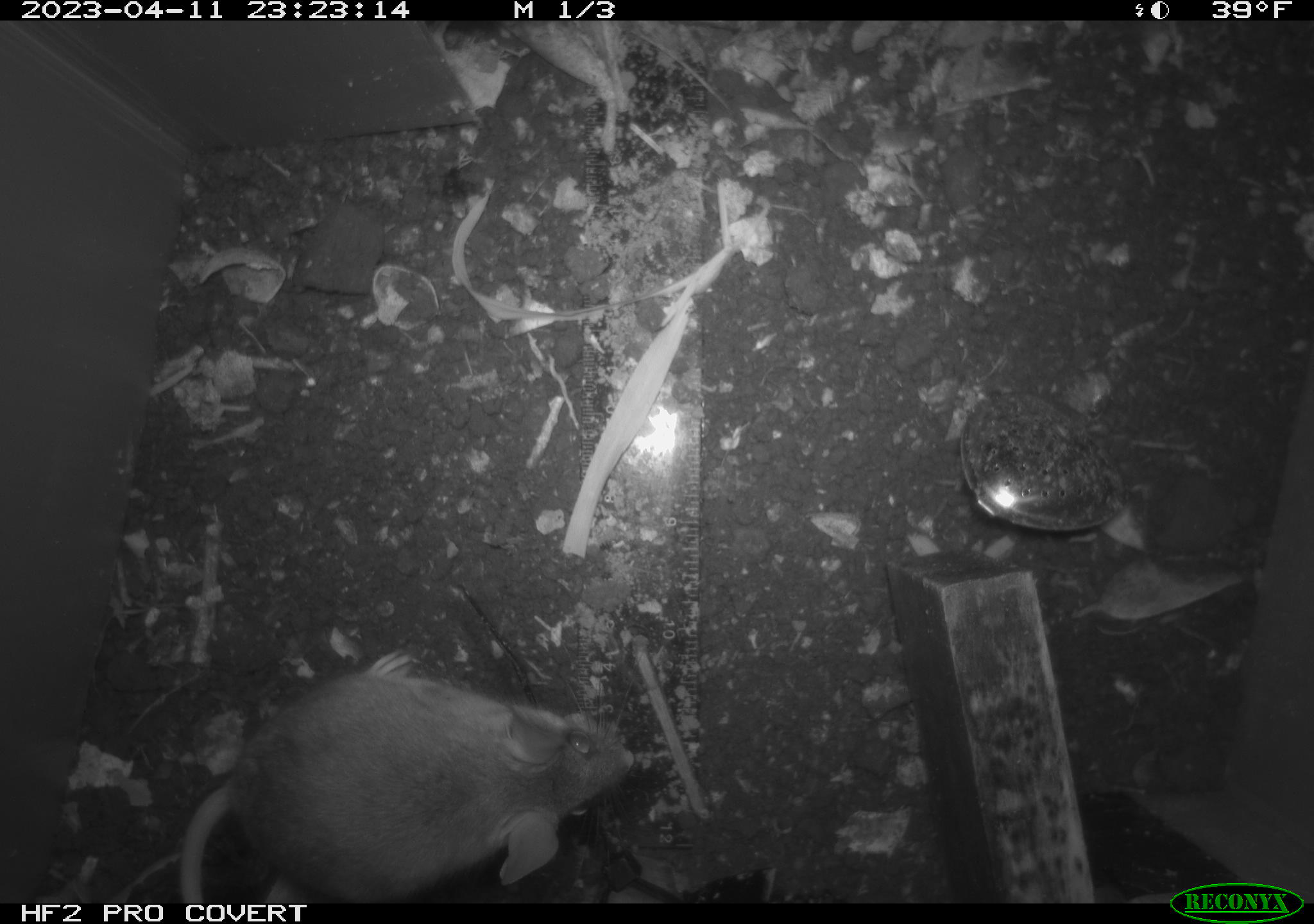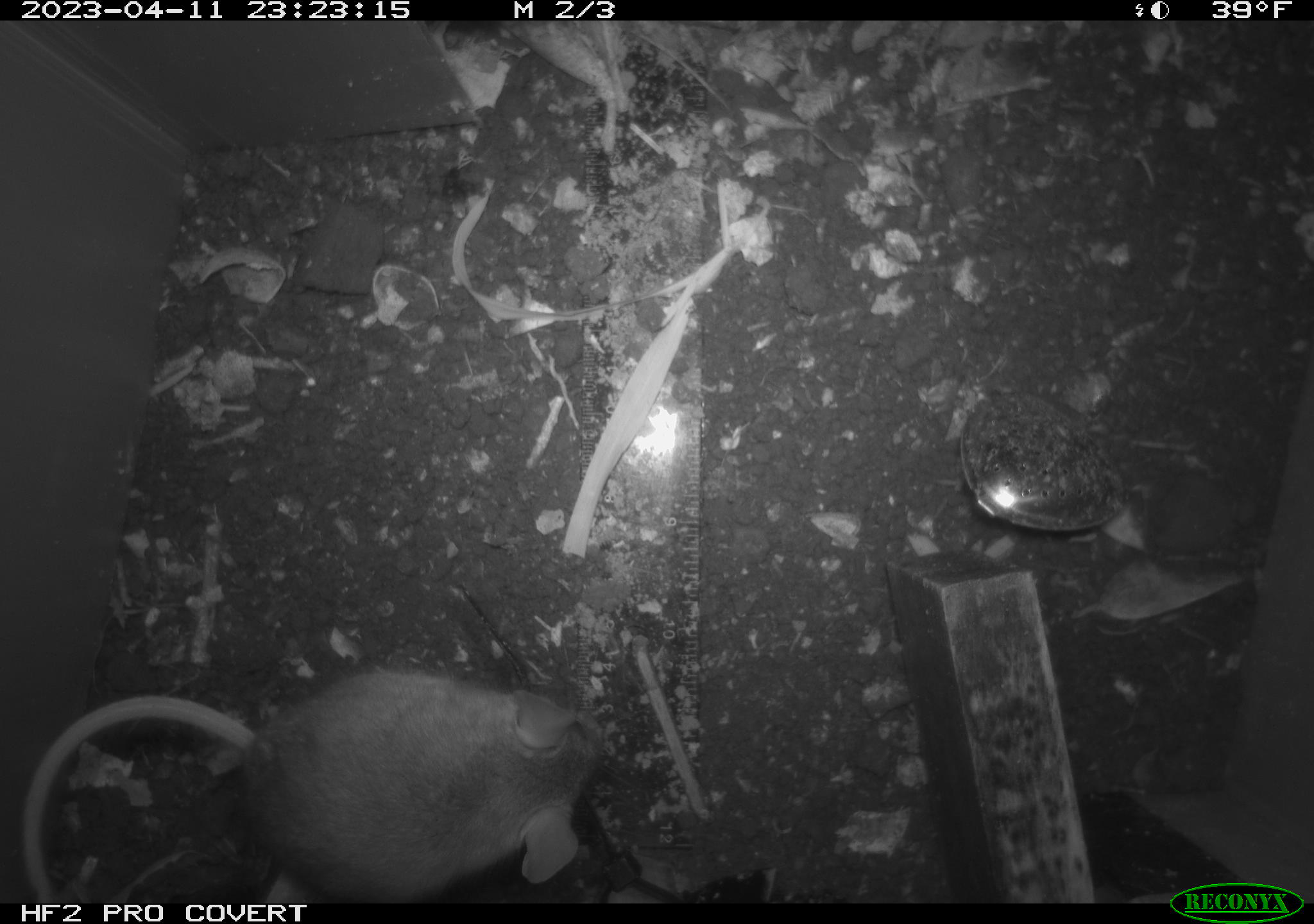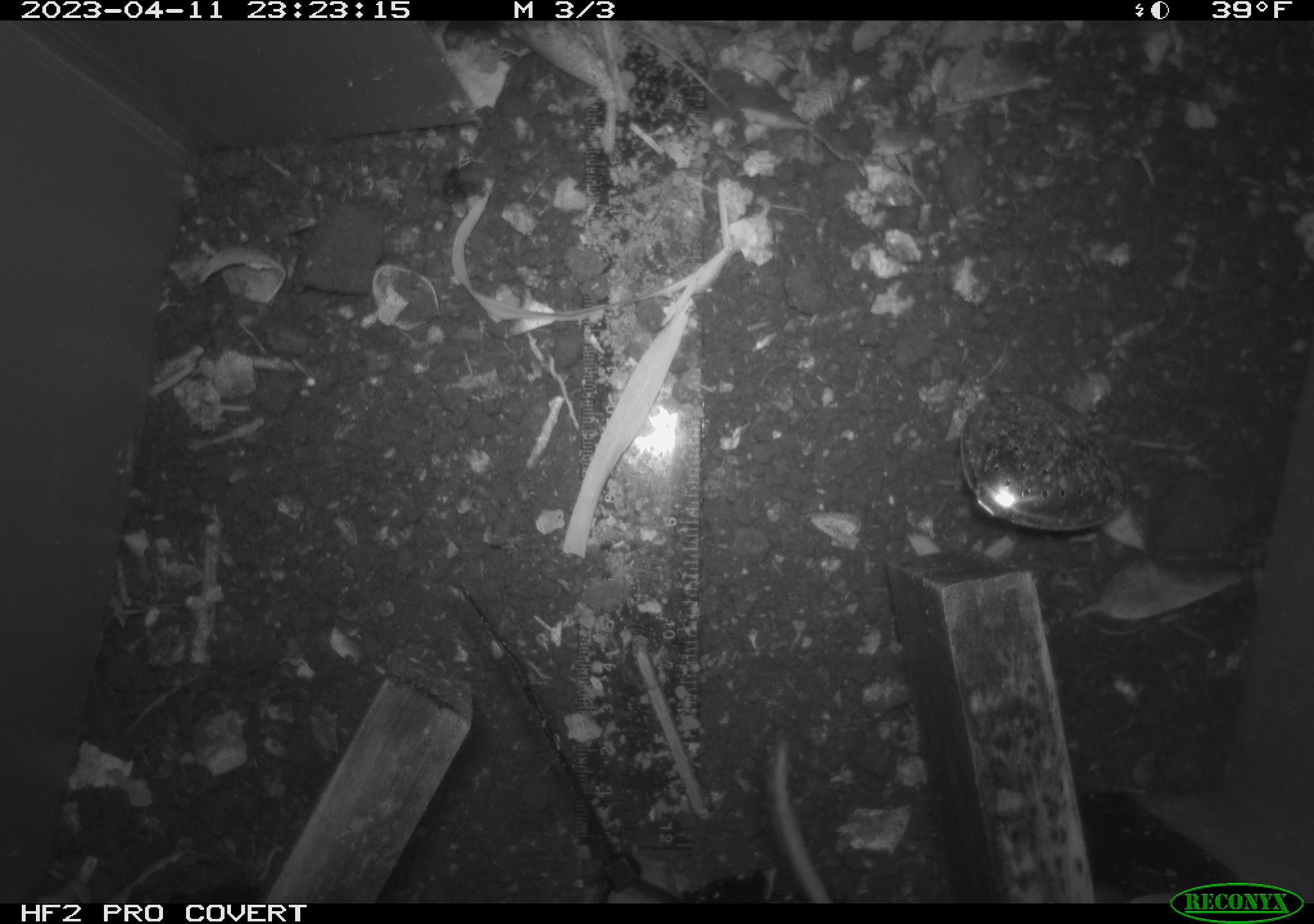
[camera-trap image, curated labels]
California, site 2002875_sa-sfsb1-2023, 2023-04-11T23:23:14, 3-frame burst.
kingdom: Animalia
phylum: Chordata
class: Mammalia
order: Rodentia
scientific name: Rodentia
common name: mouse species